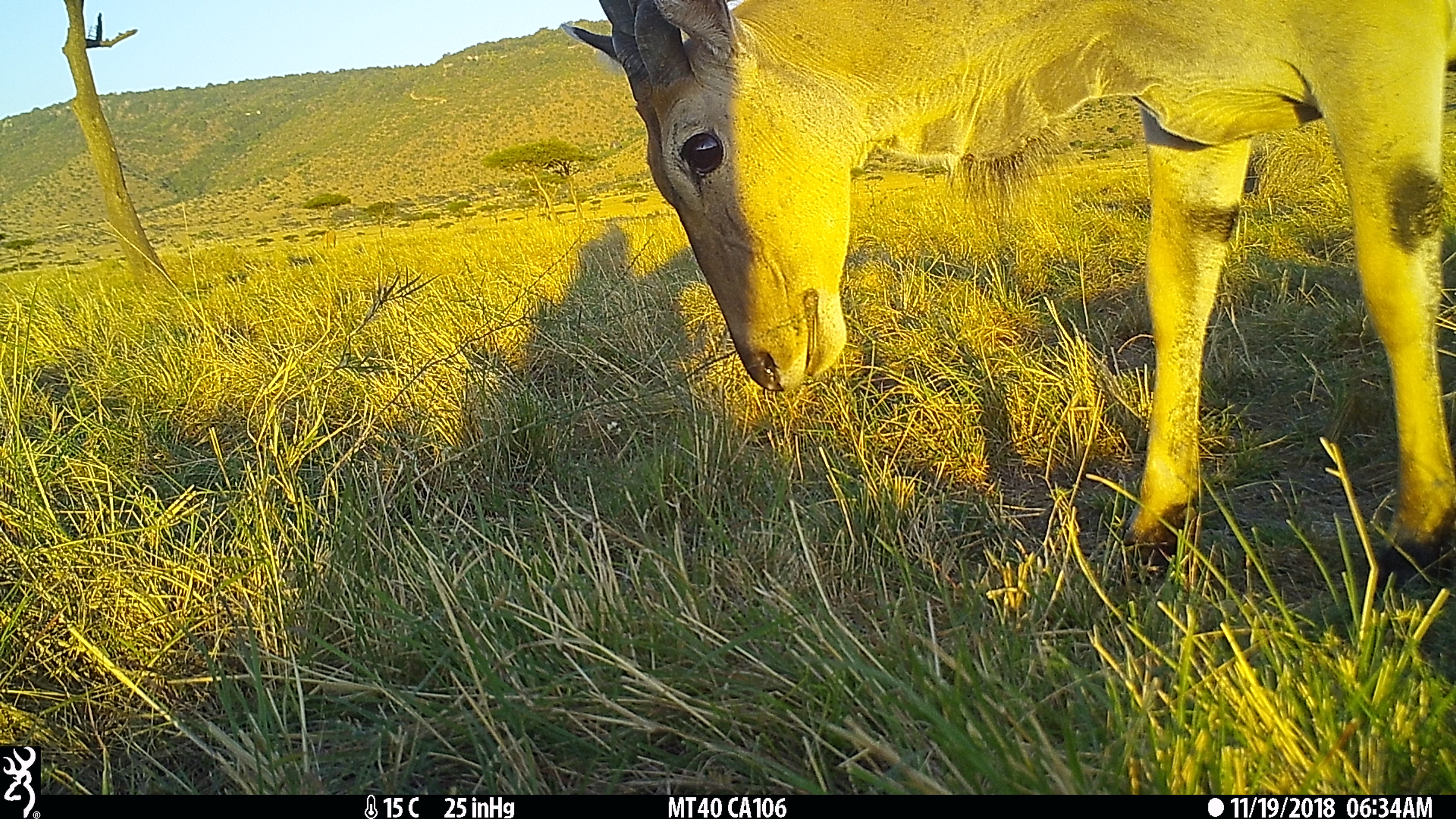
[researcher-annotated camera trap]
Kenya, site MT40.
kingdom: Animalia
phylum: Chordata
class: Mammalia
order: Artiodactyla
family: Bovidae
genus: Tragelaphus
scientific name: Tragelaphus oryx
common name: eland